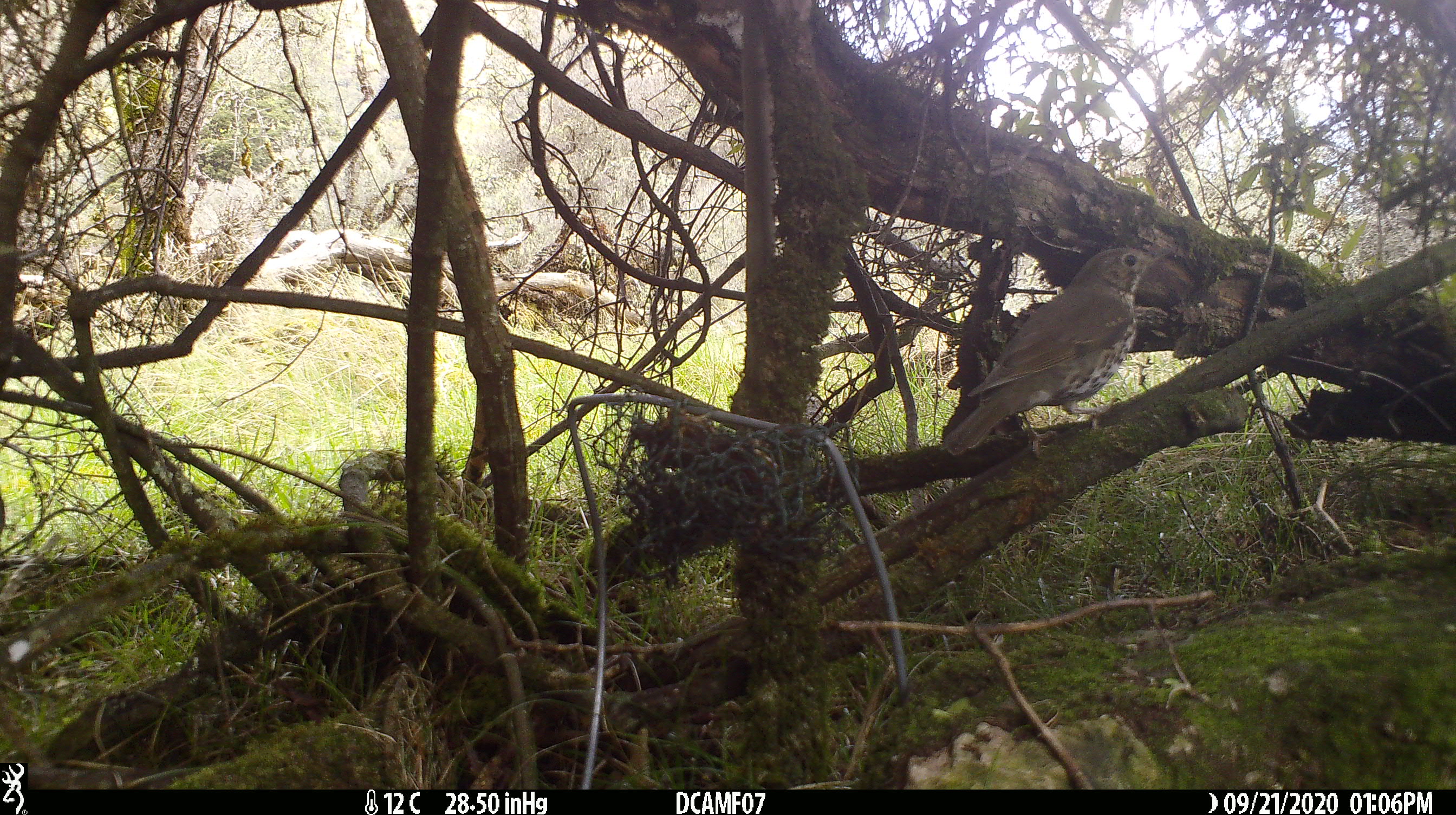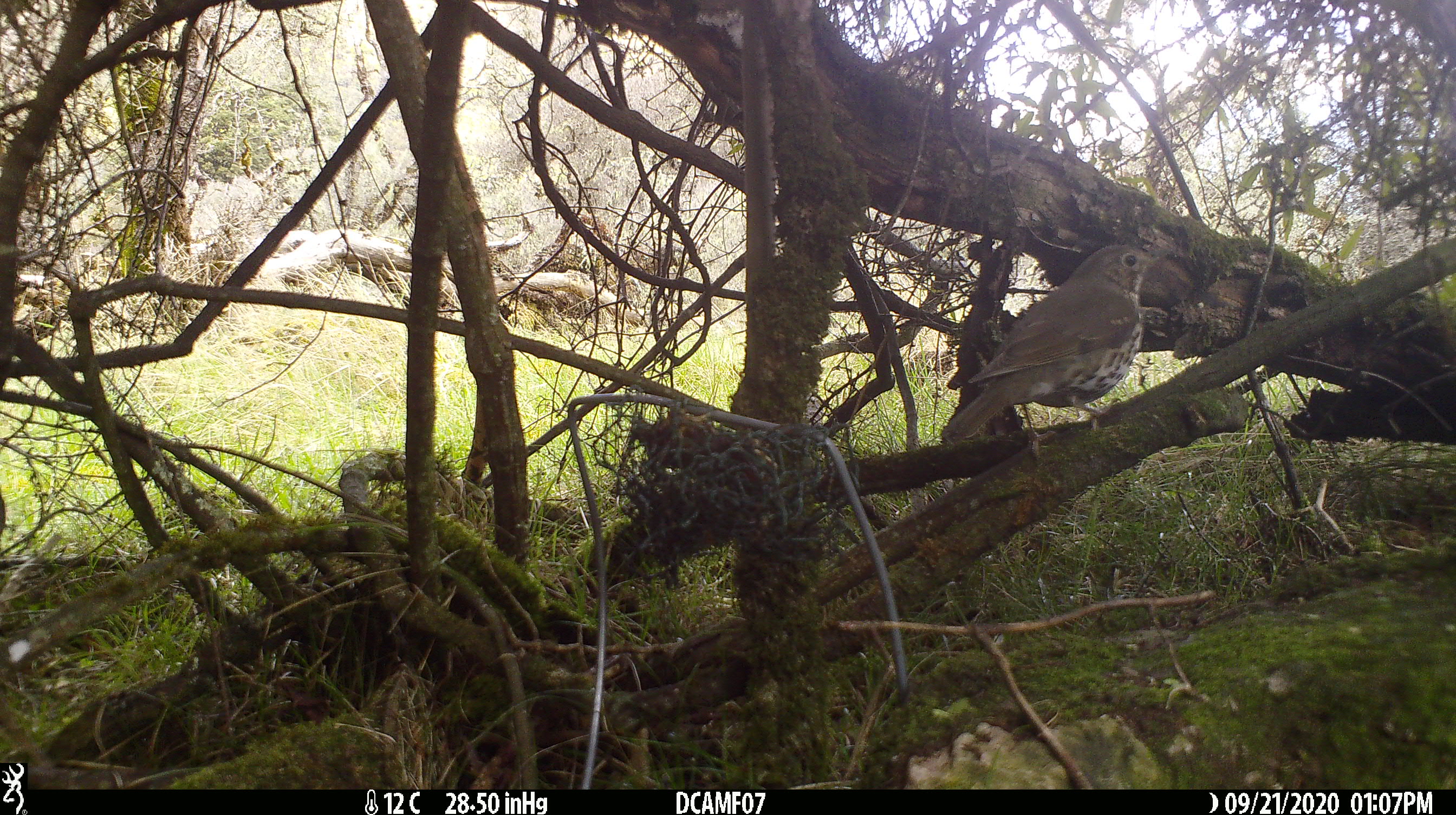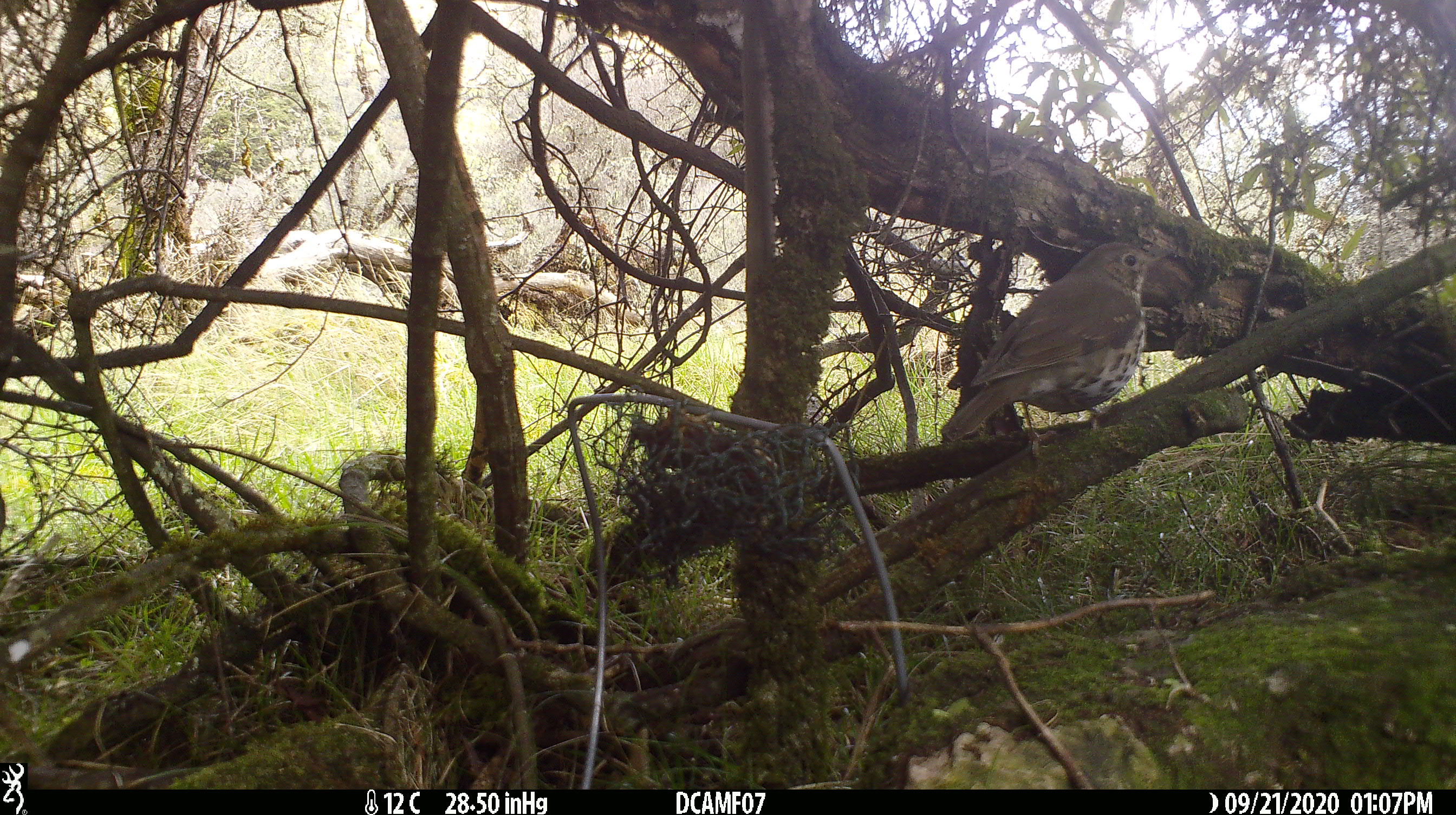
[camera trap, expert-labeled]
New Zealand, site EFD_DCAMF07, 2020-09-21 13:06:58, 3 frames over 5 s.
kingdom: Animalia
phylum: Chordata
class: Aves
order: Passeriformes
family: Turdidae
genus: Turdus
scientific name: Turdus philomelos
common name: song thrush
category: thrush